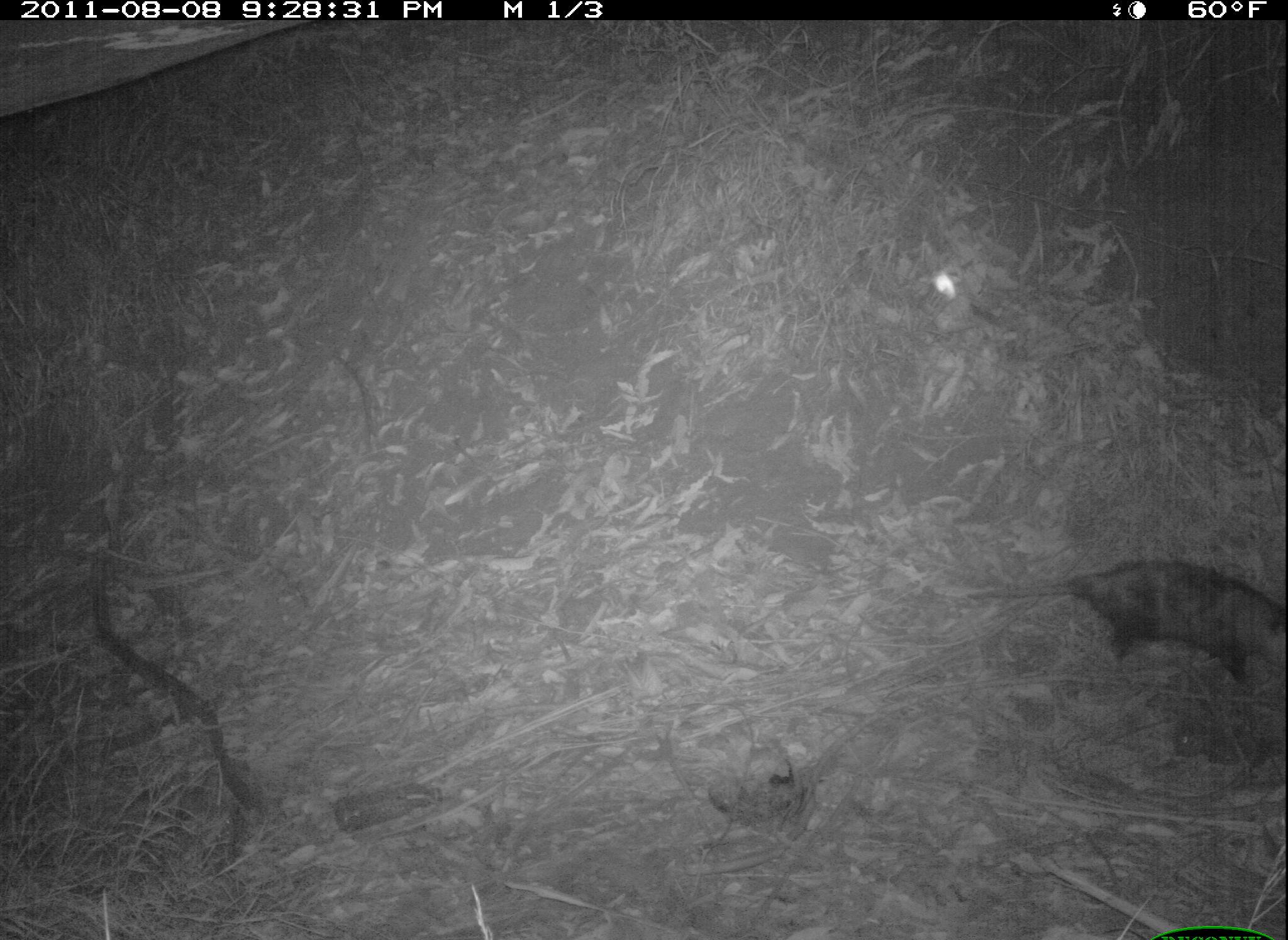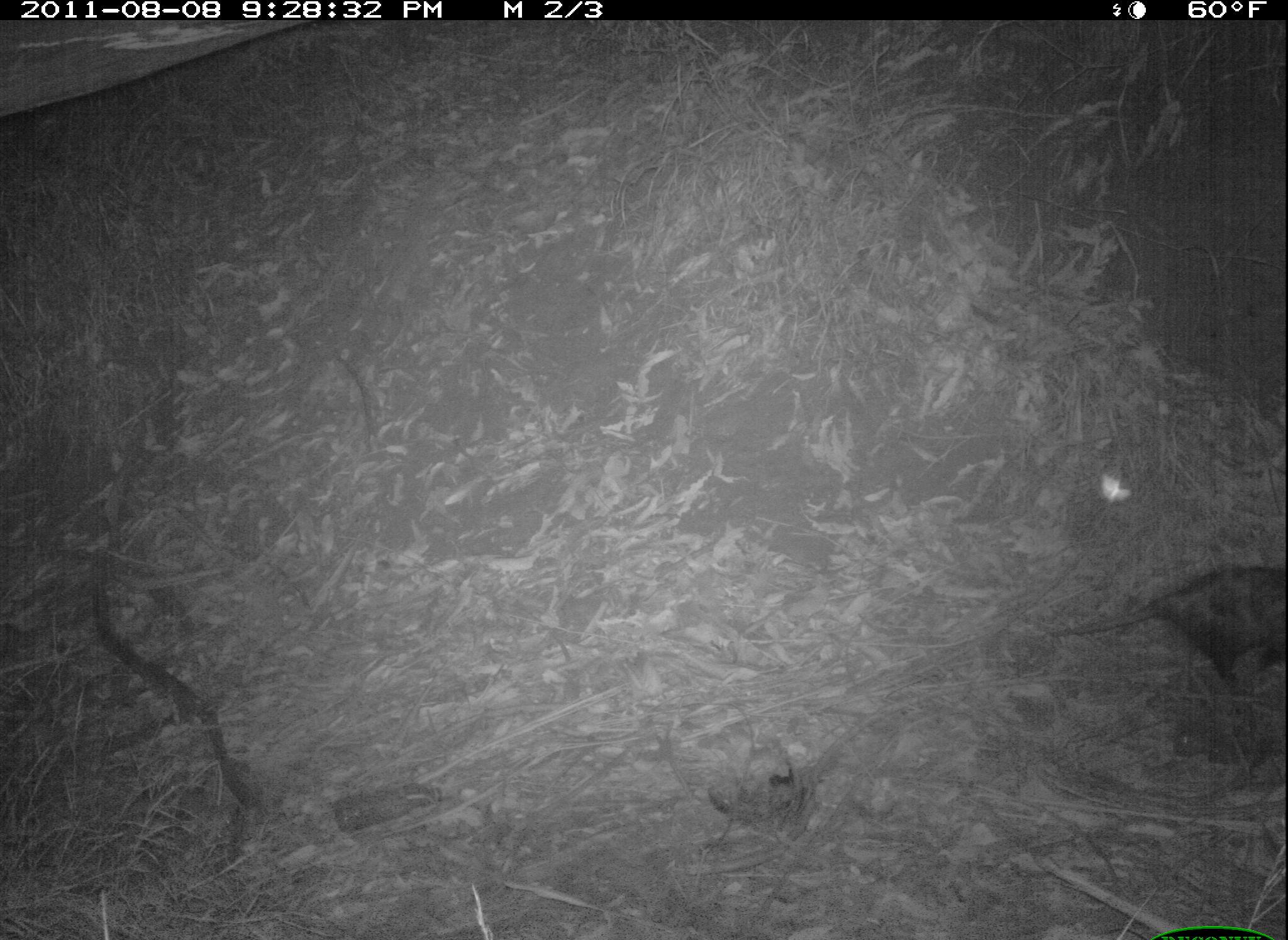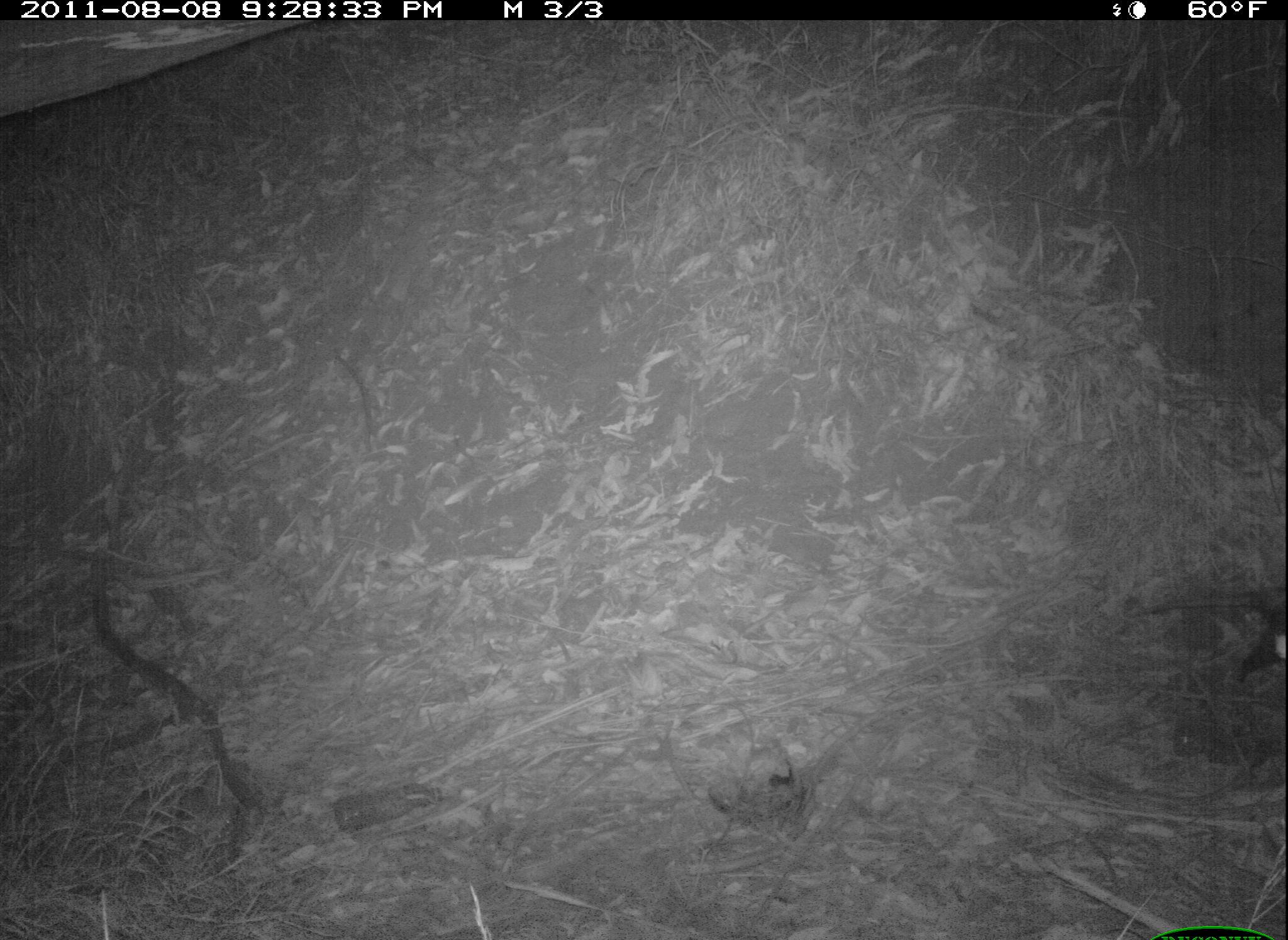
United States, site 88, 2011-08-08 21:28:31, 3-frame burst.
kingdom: Animalia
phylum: Chordata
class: Mammalia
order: Didelphimorphia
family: Didelphidae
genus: Didelphis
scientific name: Didelphis virginiana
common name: virginia opossum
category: opossum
Opossum (virginia opossum) (Didelphis virginiana).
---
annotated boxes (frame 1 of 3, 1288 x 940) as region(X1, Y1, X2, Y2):
opossum: region(958, 528, 1283, 705)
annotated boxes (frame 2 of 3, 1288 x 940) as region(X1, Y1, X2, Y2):
opossum: region(1027, 551, 1286, 707)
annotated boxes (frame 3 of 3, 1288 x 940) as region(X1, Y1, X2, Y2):
opossum: region(1130, 585, 1288, 691)